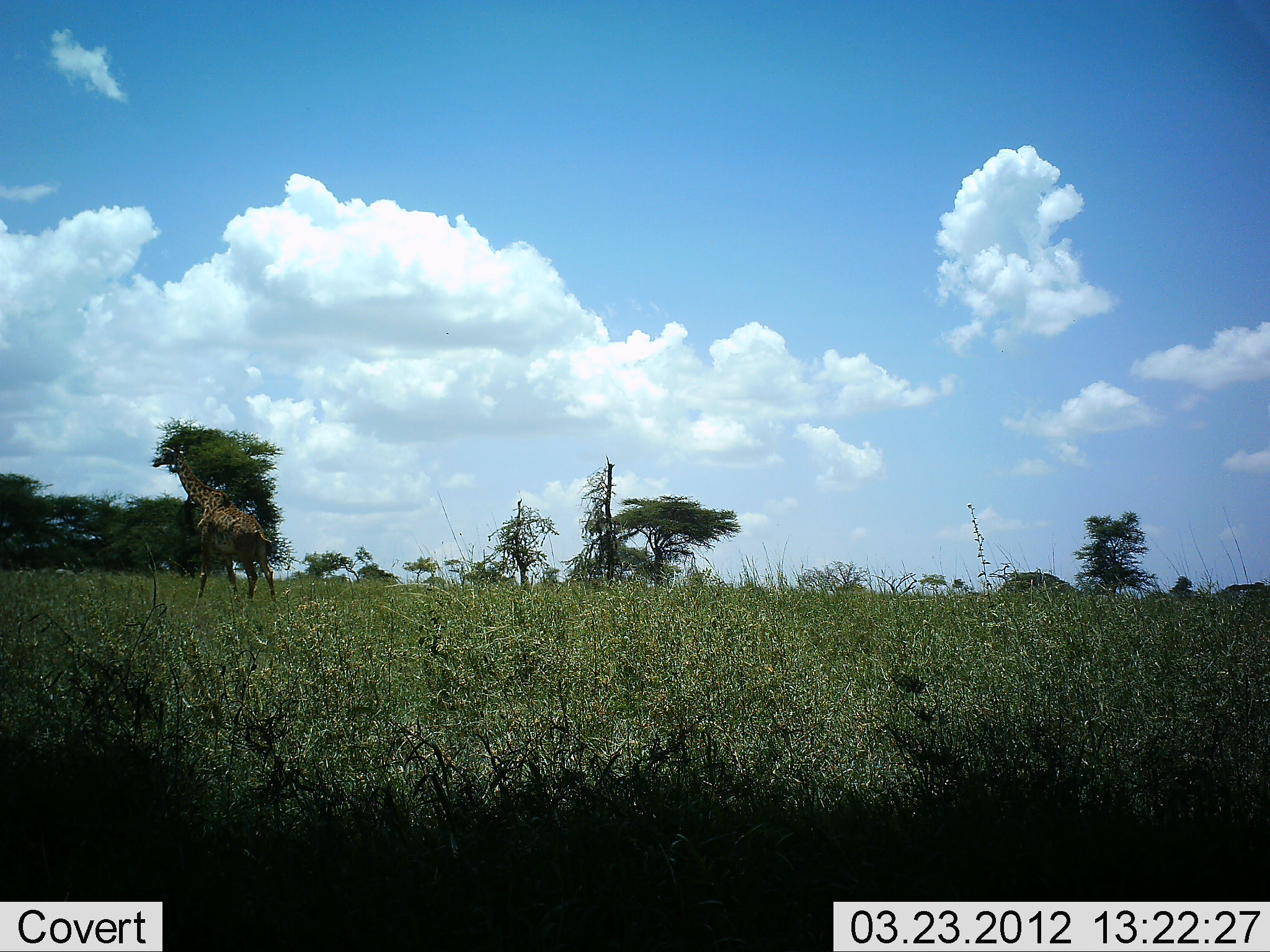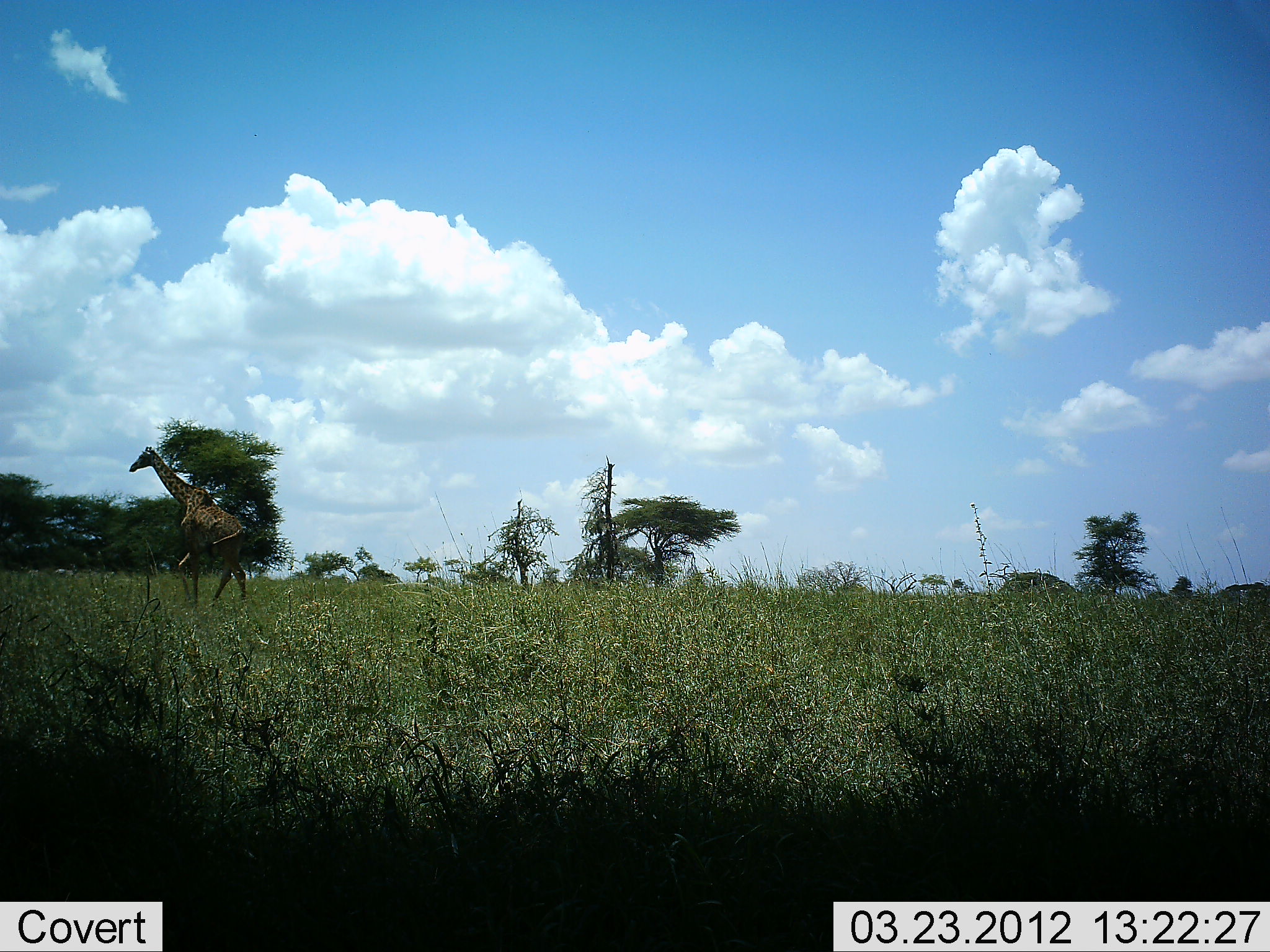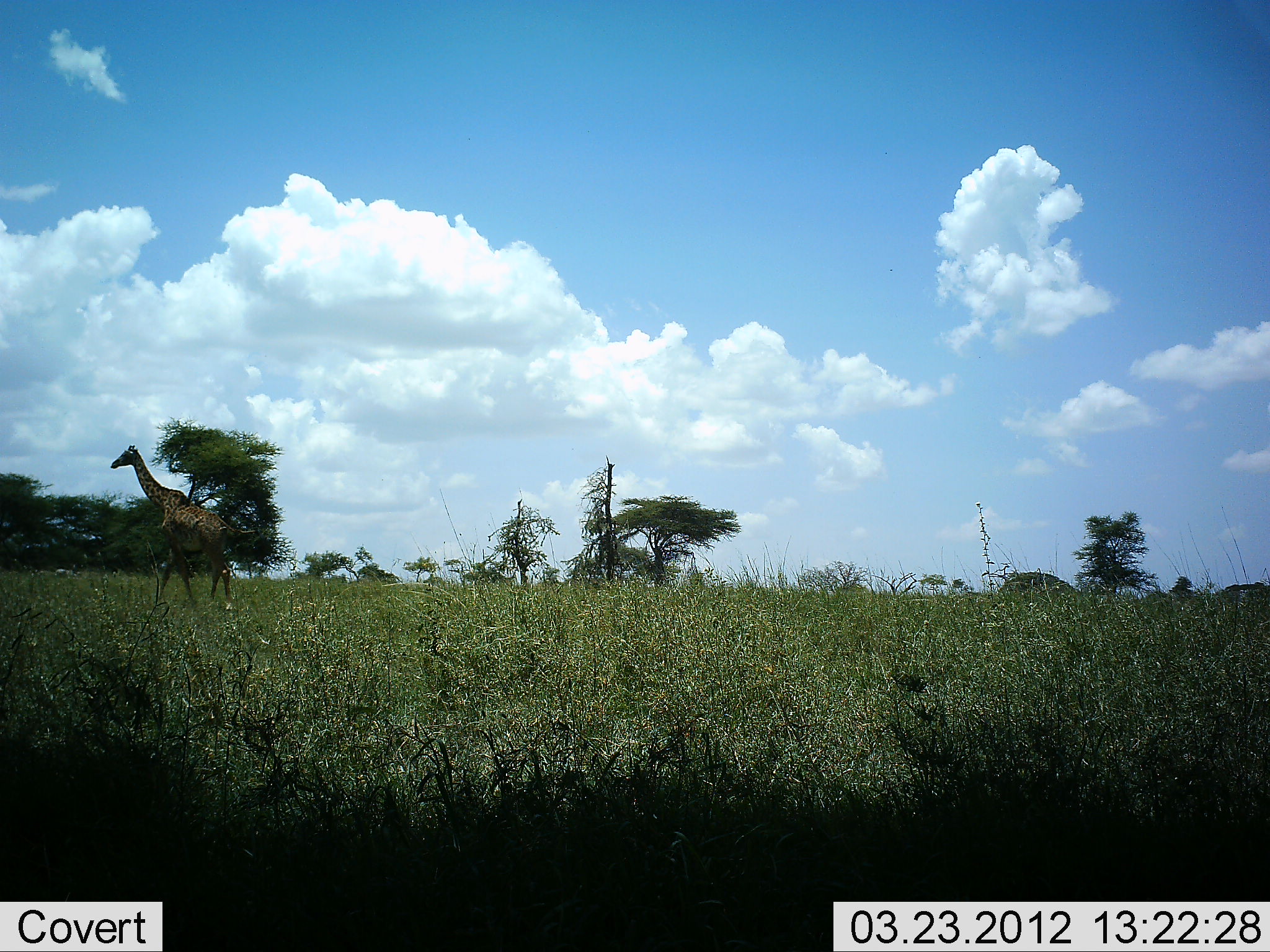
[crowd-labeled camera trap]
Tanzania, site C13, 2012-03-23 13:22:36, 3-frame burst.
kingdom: Animalia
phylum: Chordata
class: Mammalia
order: Artiodactyla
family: Giraffidae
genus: Giraffa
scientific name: Giraffa camelopardalis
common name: giraffe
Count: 1.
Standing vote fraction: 0%.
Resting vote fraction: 0%.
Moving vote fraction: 100%.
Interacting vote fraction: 0%.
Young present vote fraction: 0%.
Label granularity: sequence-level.